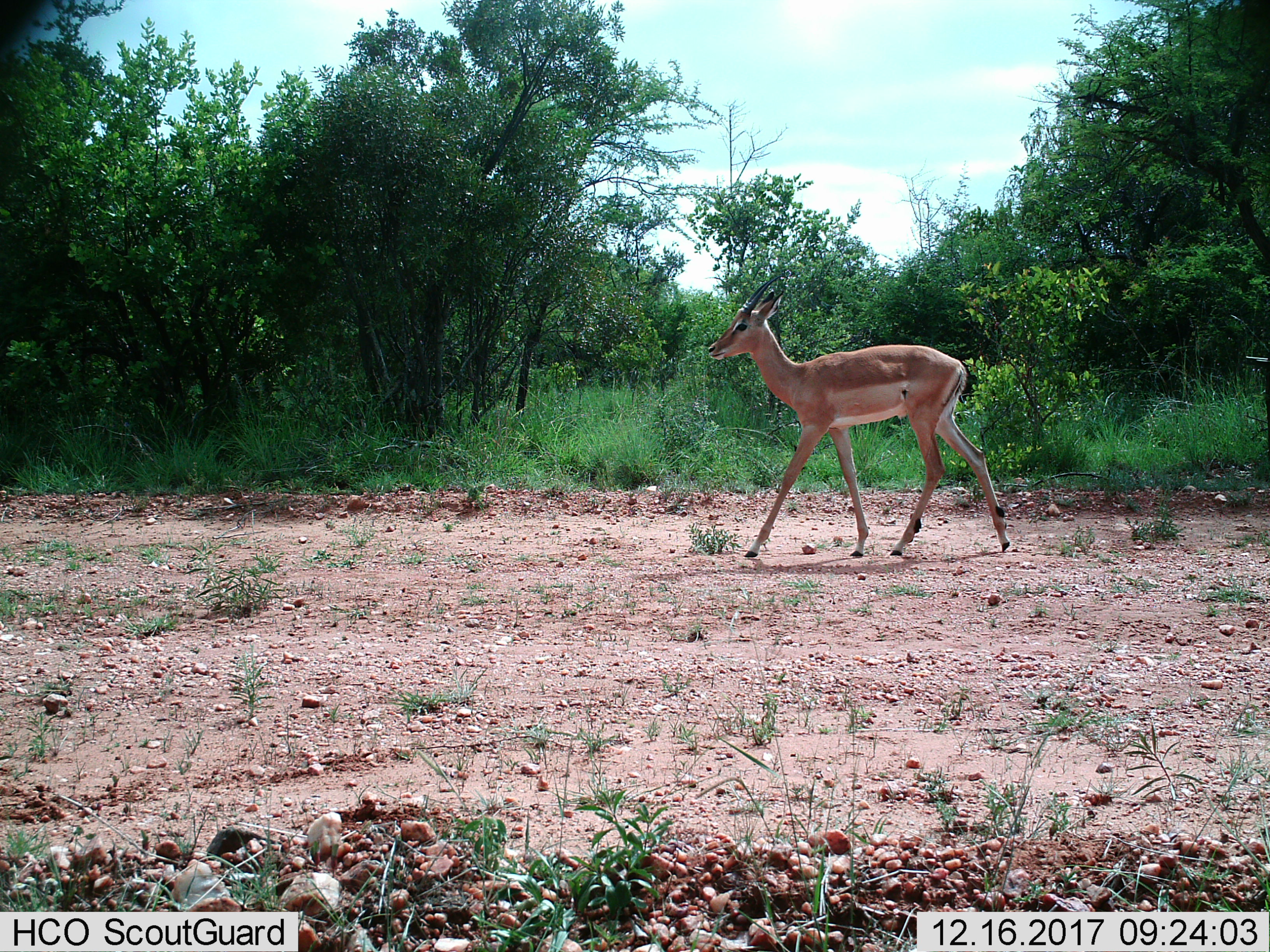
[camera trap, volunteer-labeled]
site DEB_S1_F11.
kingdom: Animalia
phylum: Chordata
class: Mammalia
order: Artiodactyla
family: Bovidae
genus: Aepyceros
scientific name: Aepyceros melampus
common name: impala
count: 1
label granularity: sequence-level